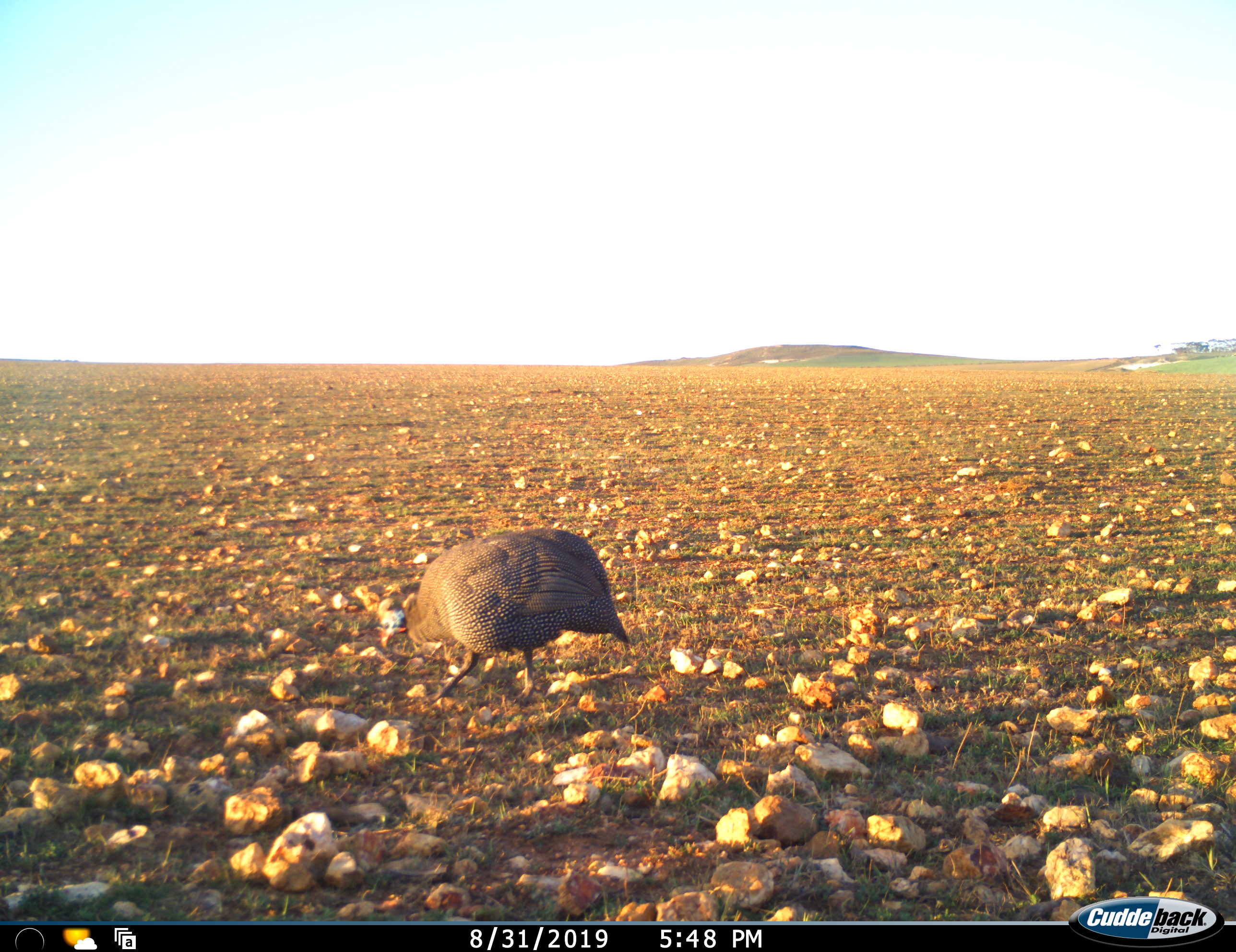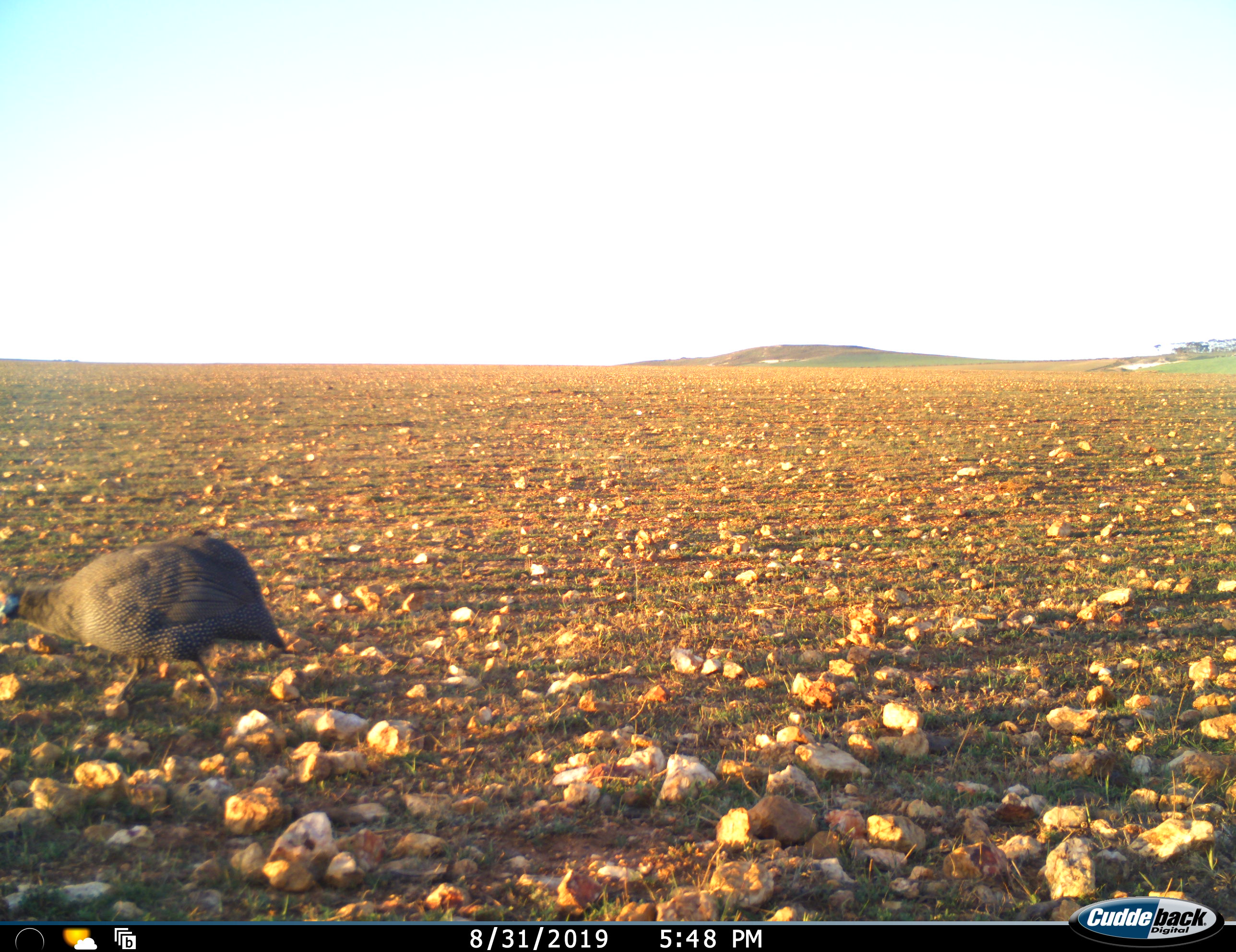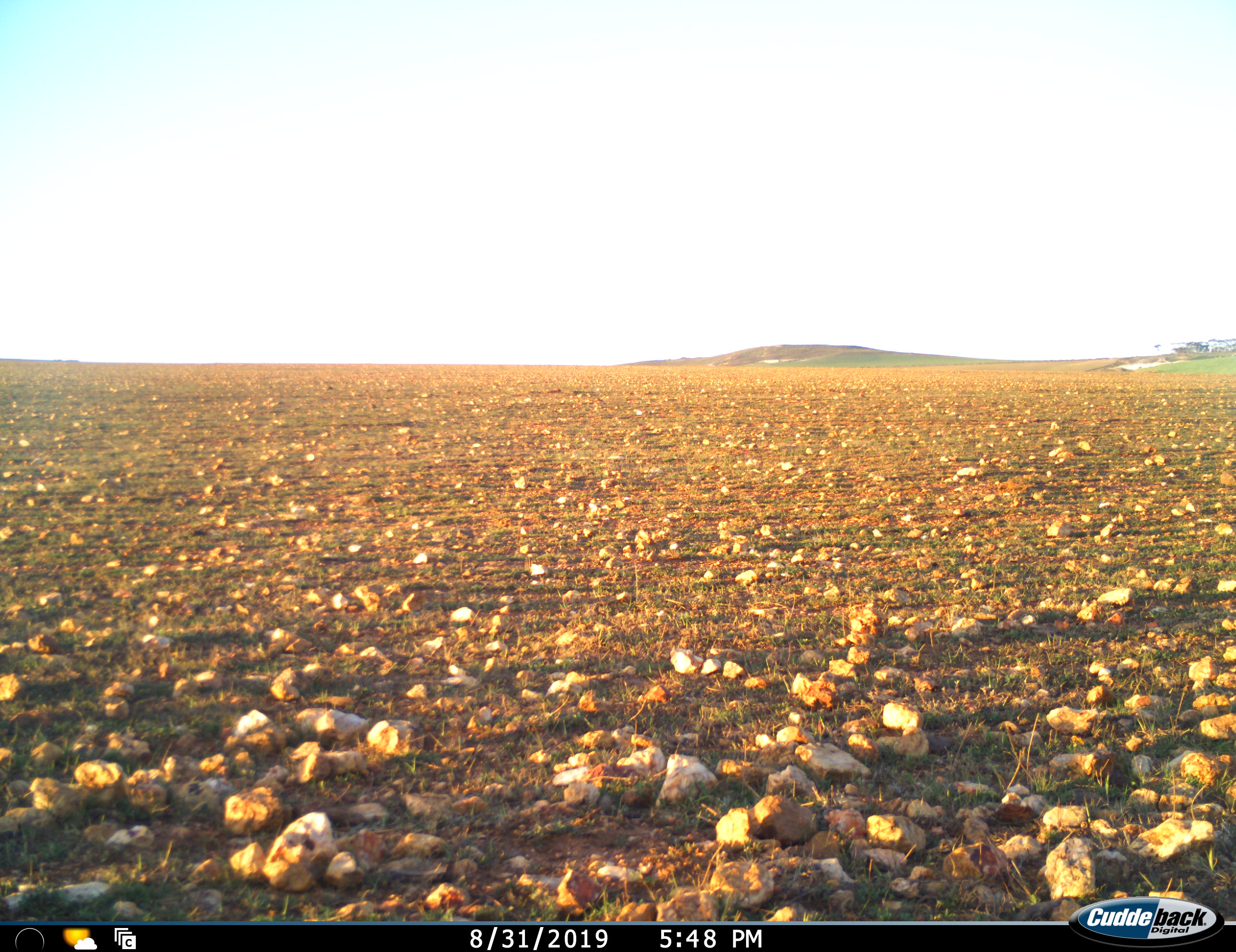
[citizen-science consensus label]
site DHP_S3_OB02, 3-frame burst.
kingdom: Animalia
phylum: Chordata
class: Aves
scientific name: Aves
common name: bird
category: birdother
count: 1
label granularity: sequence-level